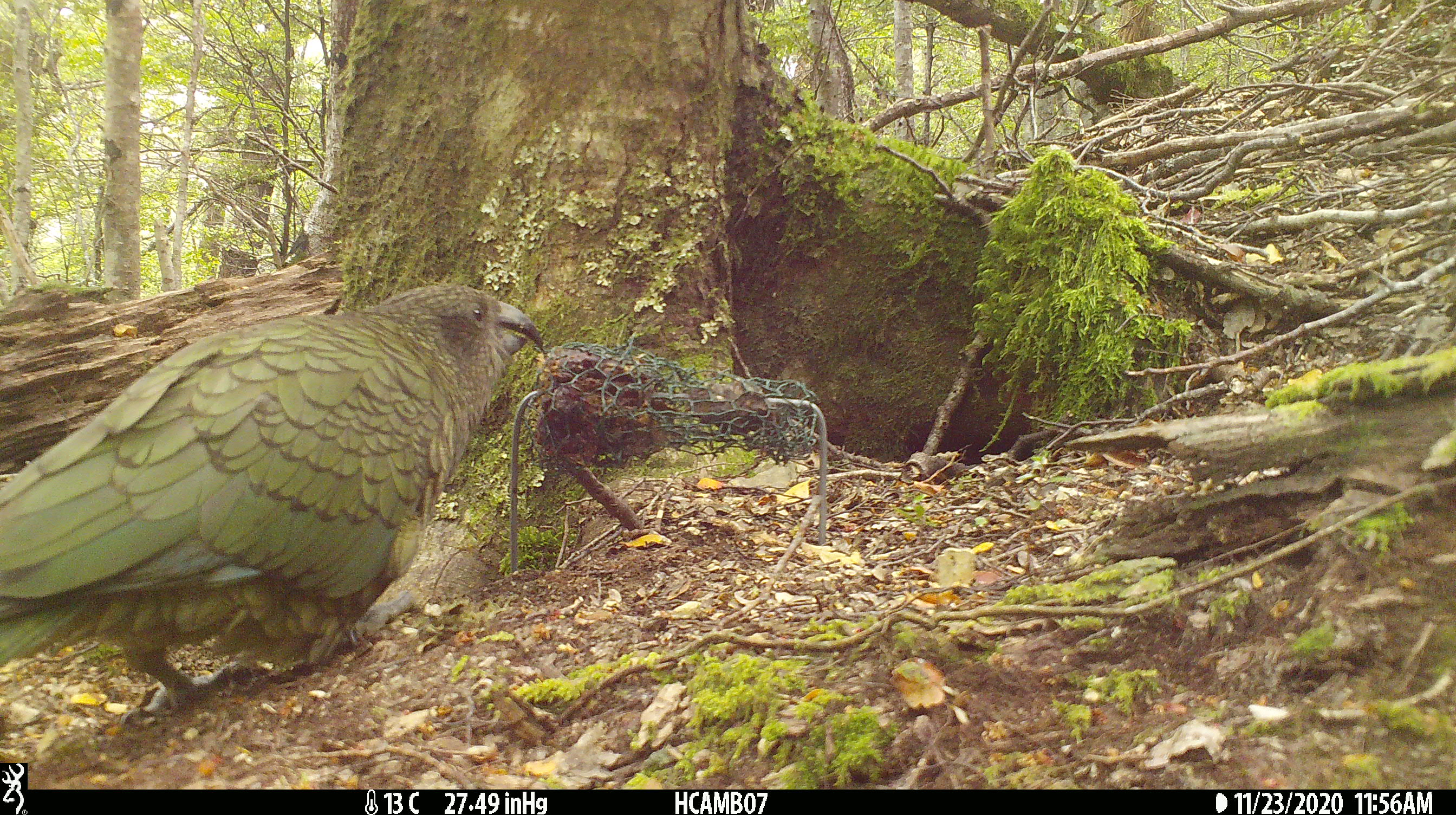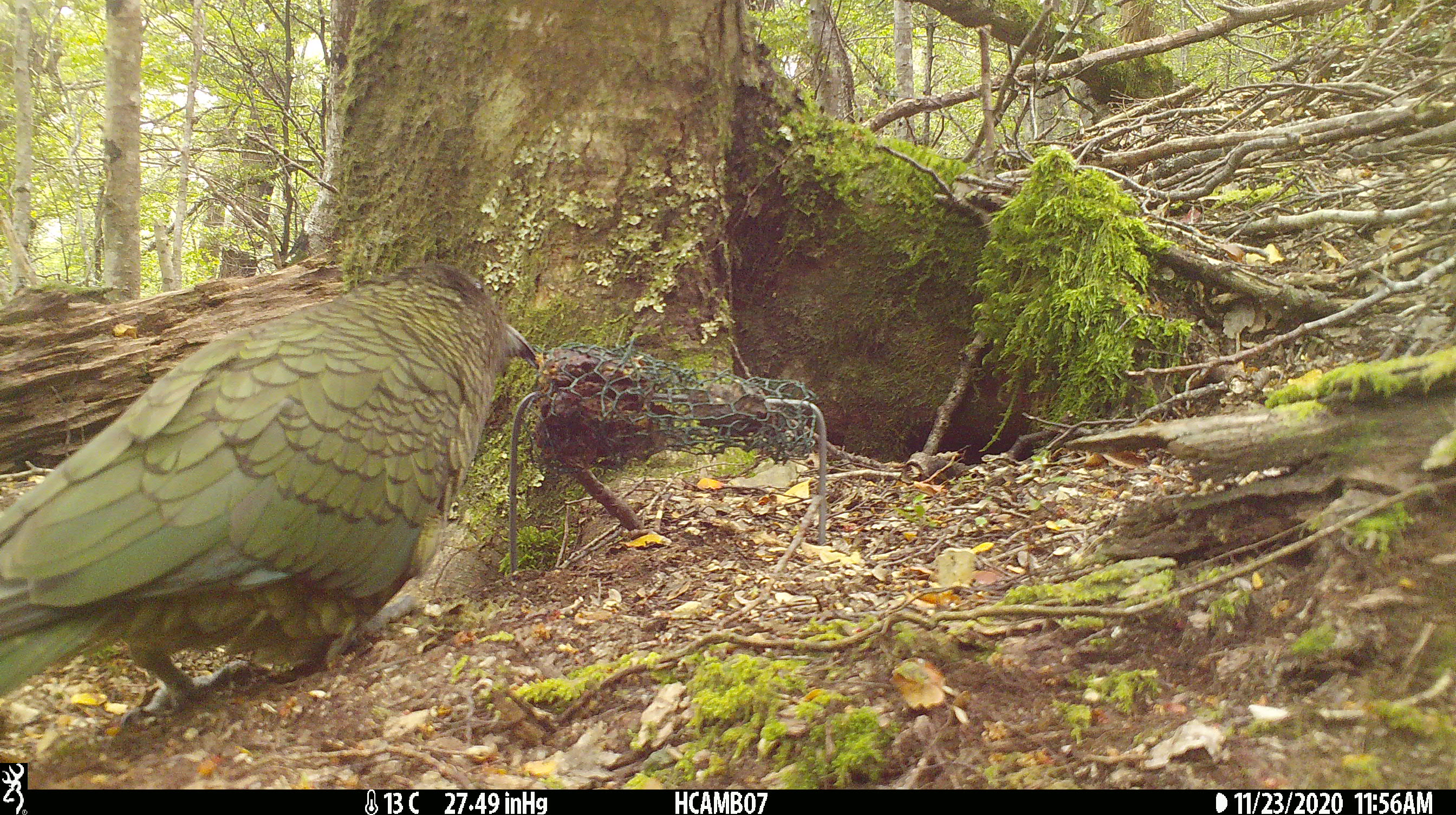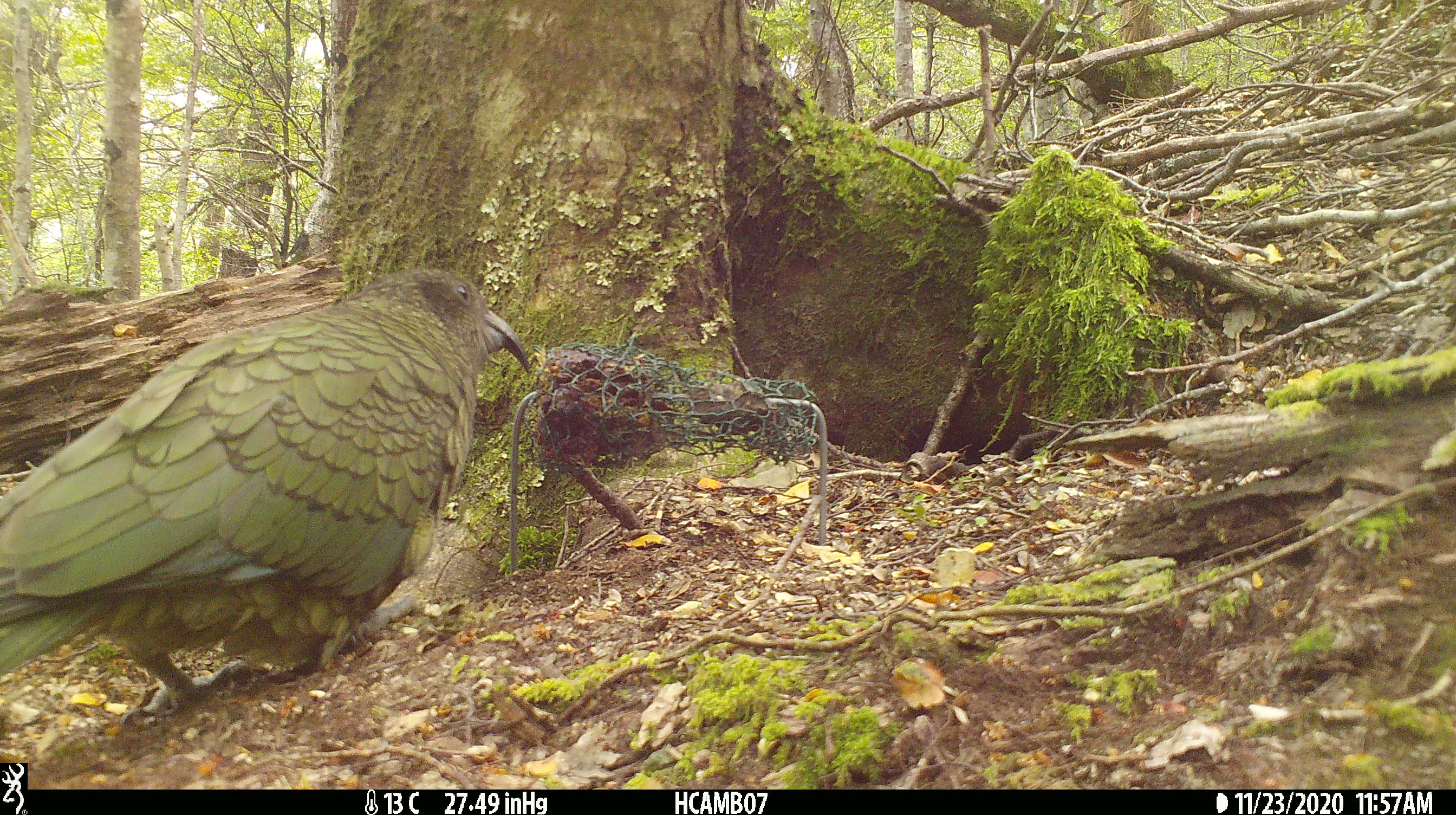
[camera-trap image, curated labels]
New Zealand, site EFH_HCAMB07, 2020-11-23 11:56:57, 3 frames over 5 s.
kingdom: Animalia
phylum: Chordata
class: Aves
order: Psittaciformes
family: Strigopidae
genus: Nestor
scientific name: Nestor notabilis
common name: kea